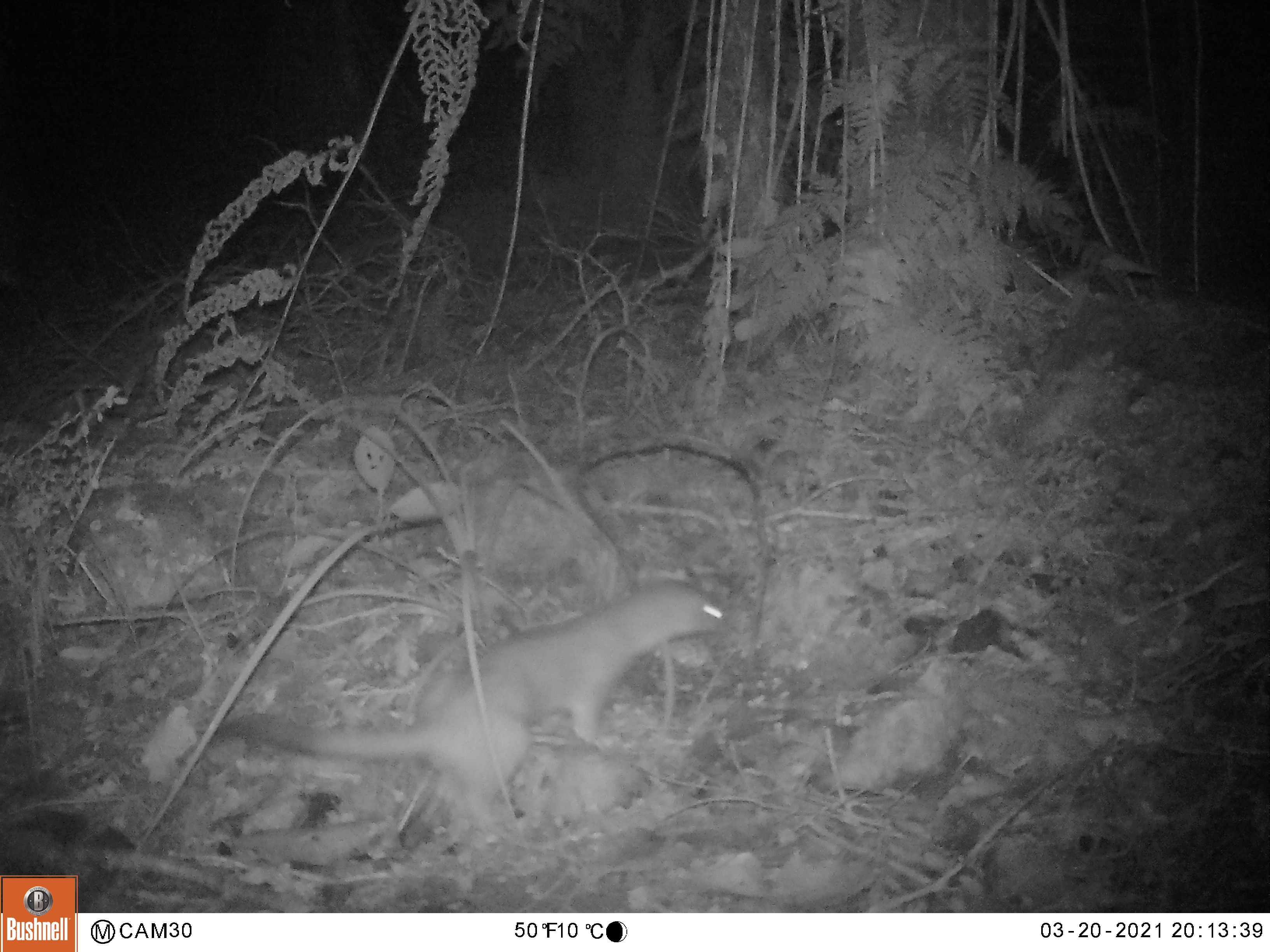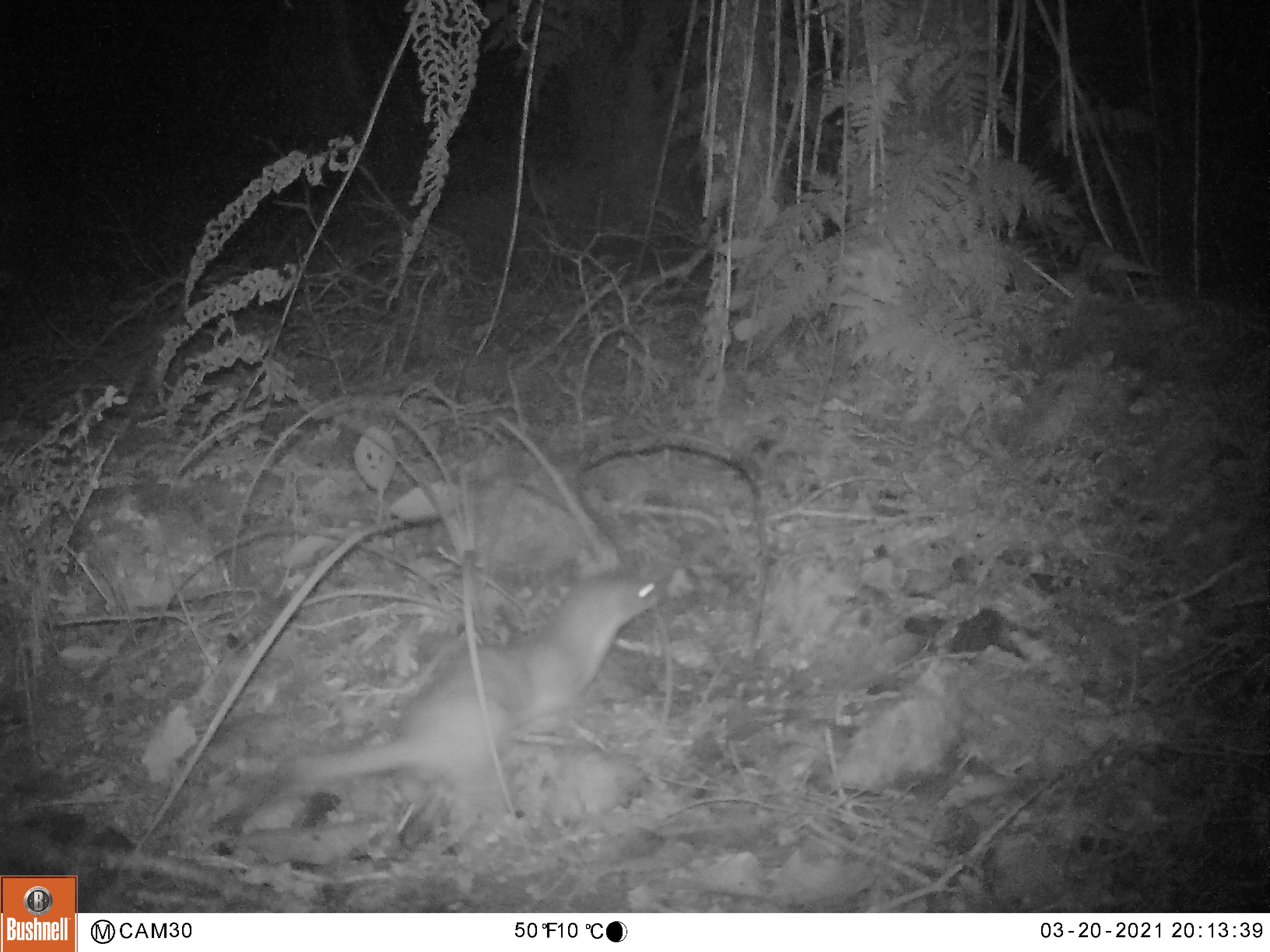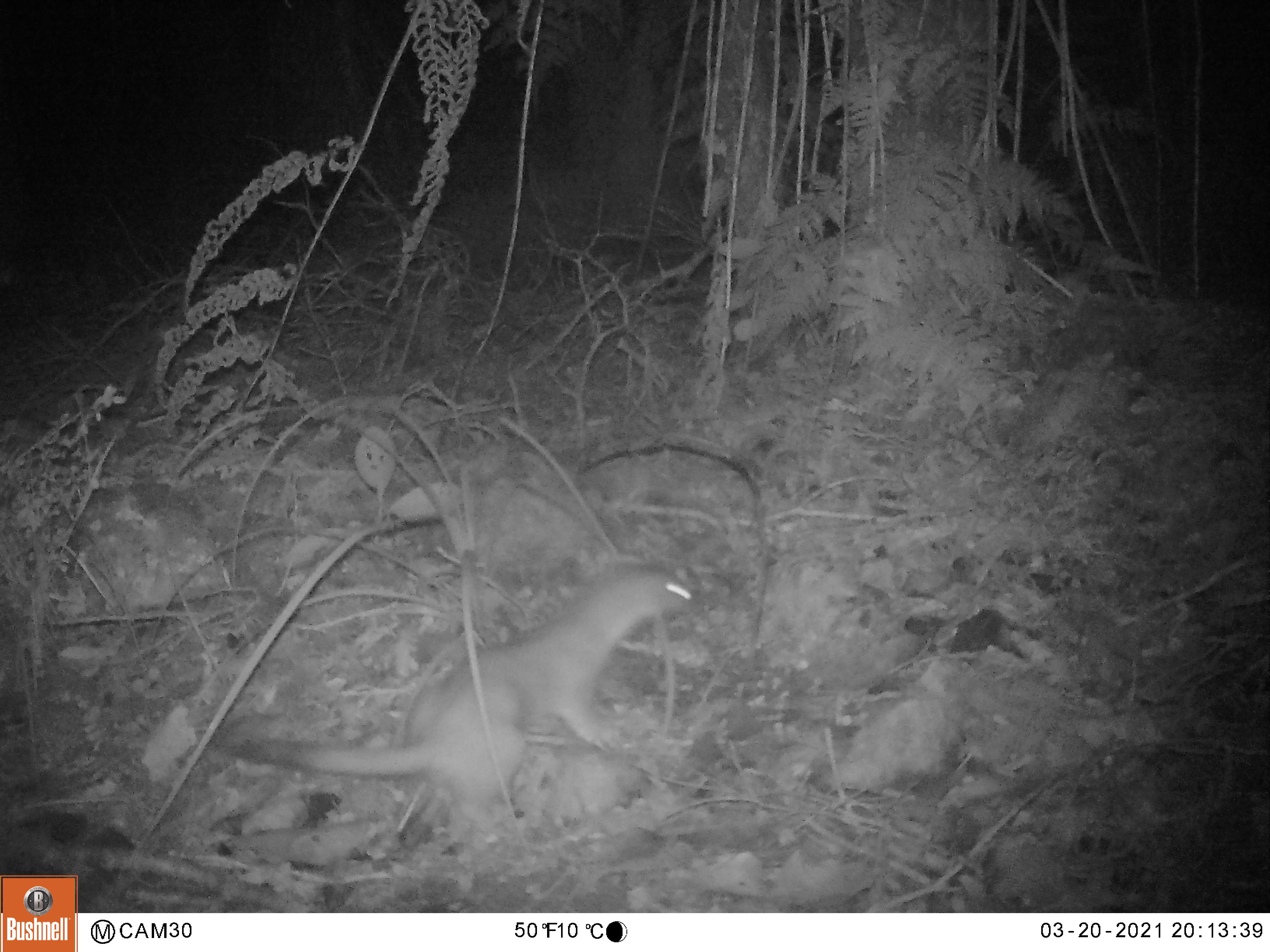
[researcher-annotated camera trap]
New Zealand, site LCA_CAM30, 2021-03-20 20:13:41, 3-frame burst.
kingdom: Animalia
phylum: Chordata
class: Mammalia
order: Carnivora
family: Mustelidae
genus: Mustela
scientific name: Mustela erminea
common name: stoat